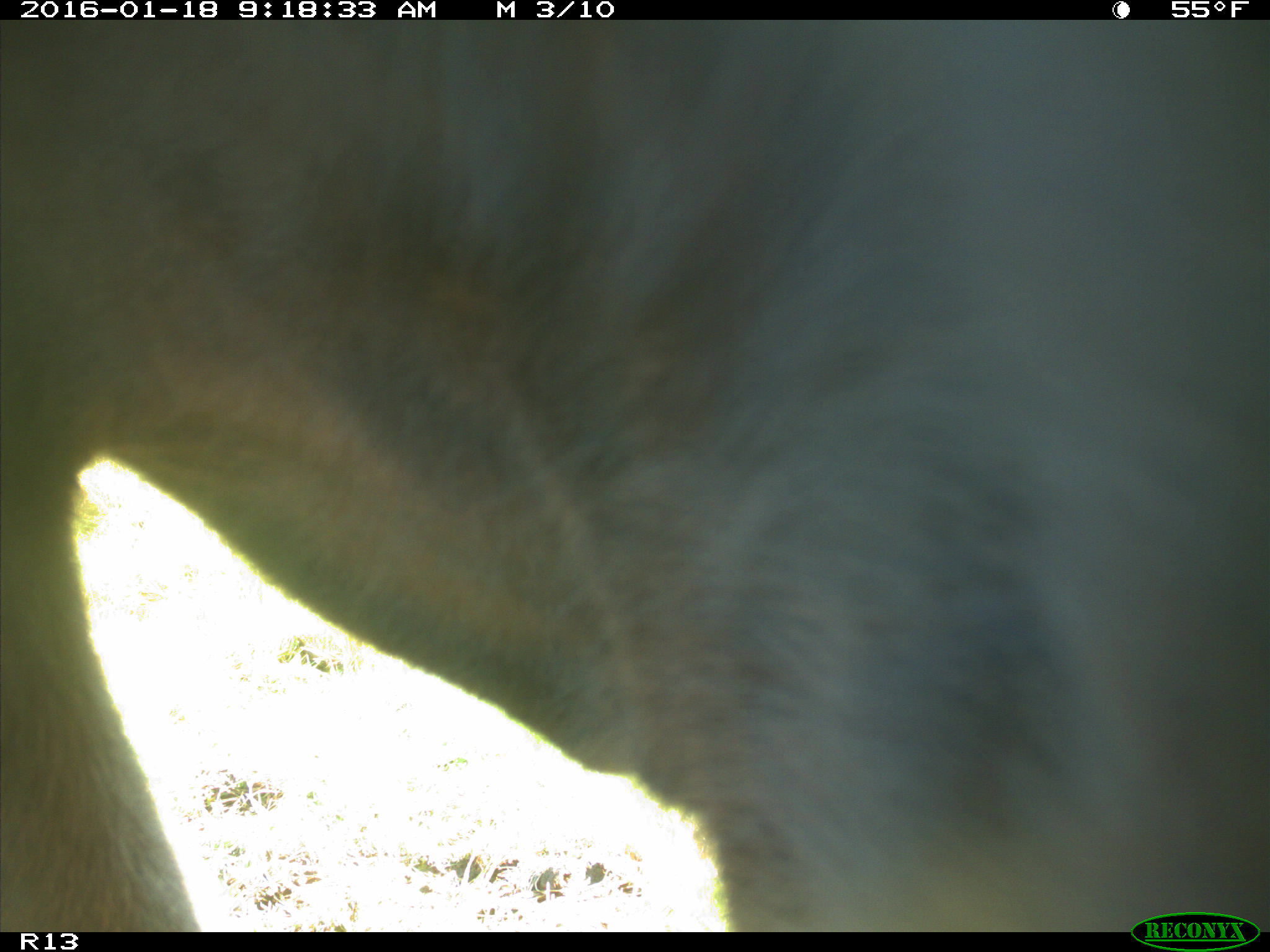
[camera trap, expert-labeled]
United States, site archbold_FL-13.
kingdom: Animalia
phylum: Chordata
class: Mammalia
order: Artiodactyla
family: Bovidae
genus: Bos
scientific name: Bos taurus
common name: domestic cow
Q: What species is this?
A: Bos taurus (domestic cow).